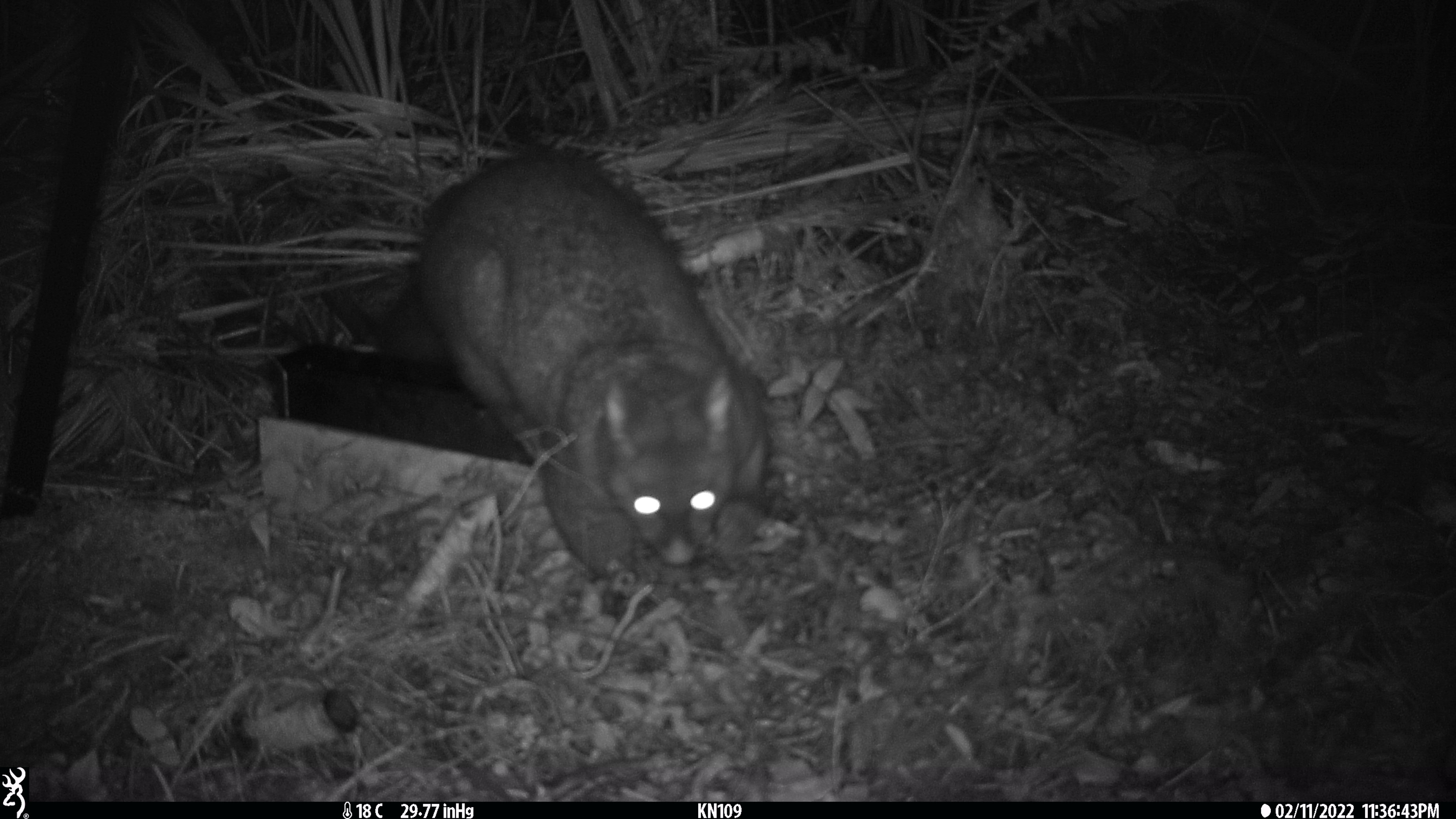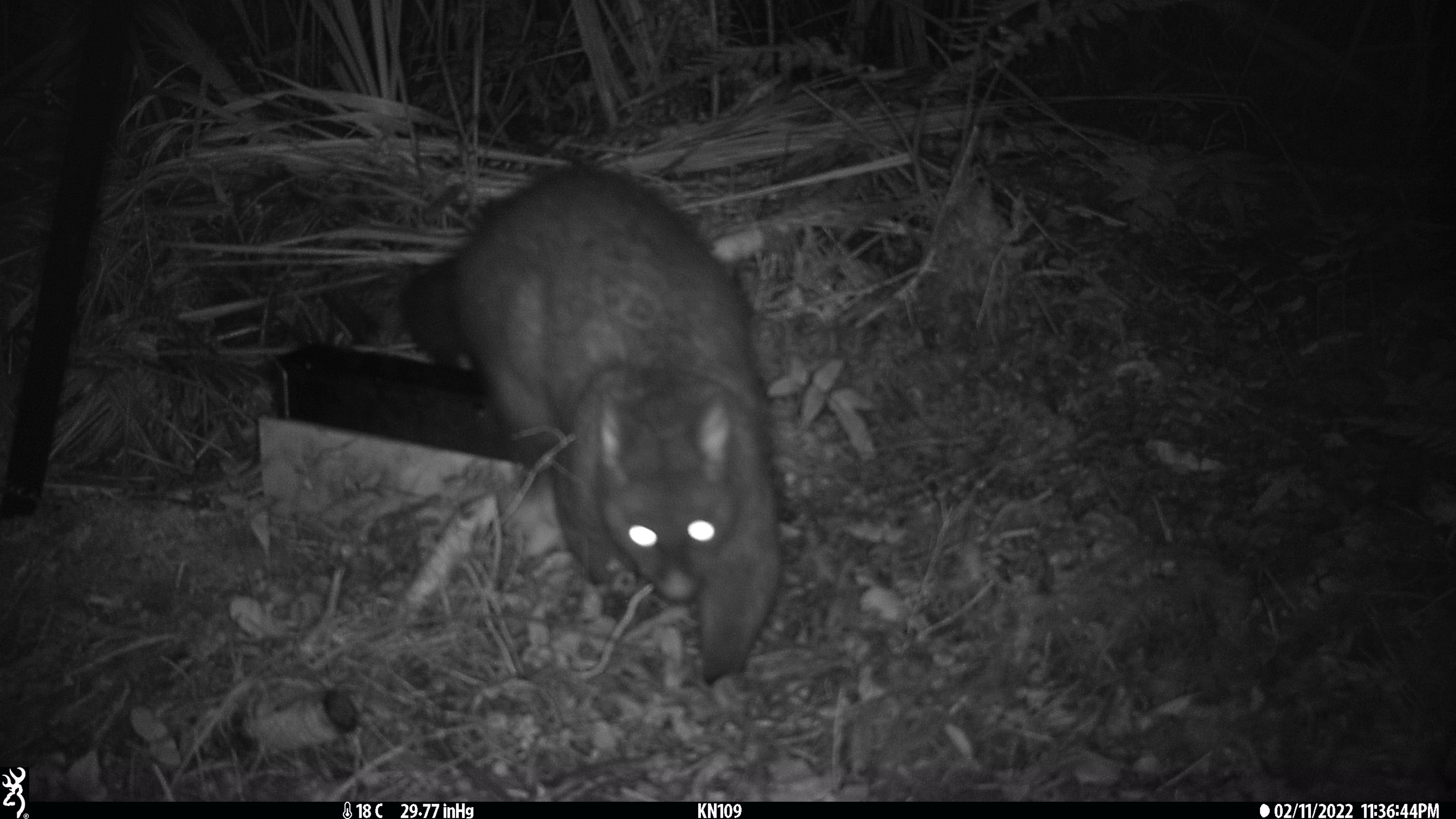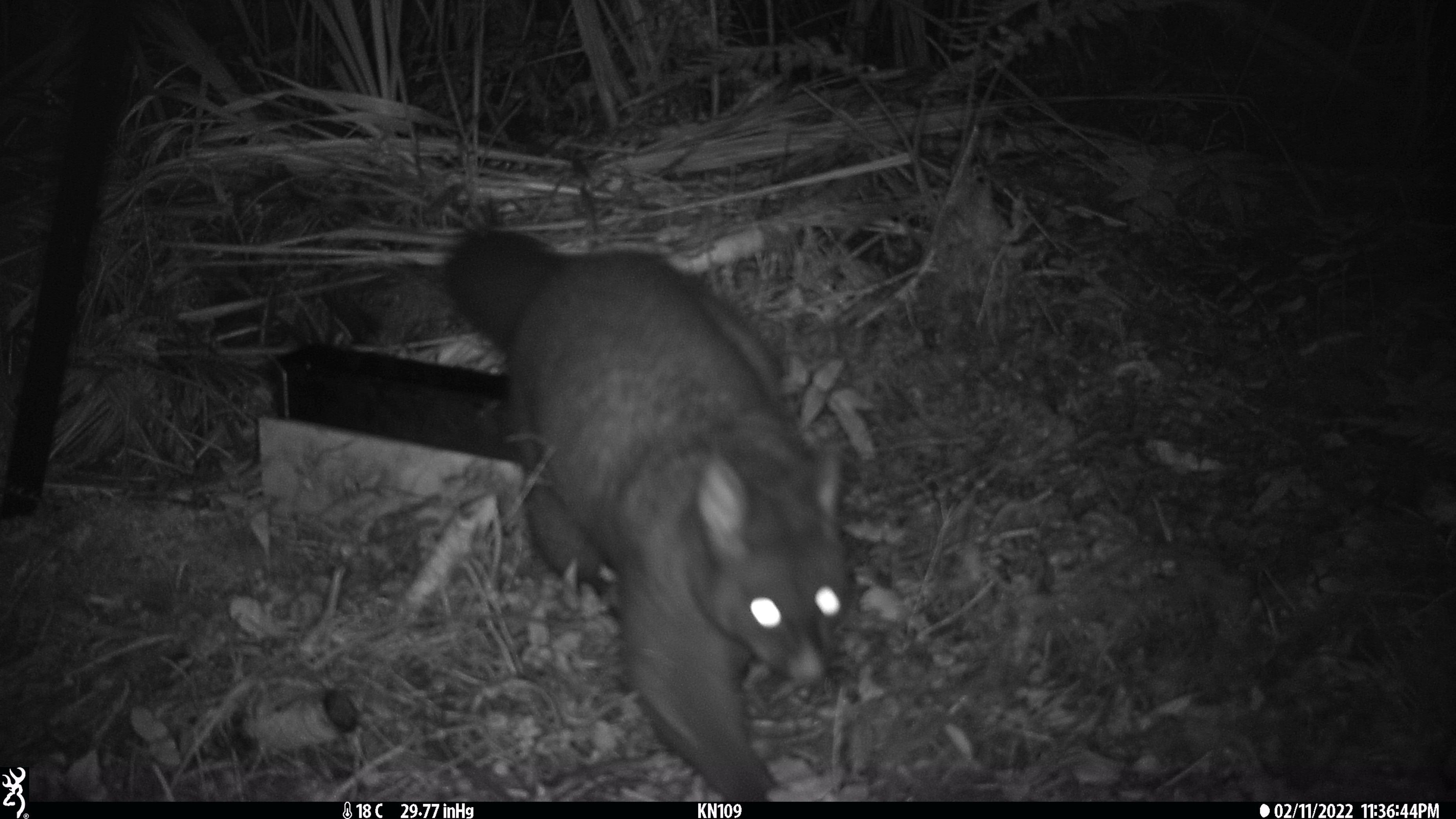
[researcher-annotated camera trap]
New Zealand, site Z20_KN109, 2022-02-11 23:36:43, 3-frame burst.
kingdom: Animalia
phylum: Chordata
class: Mammalia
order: Diprotodontia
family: Phalangeridae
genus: Trichosurus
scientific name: Trichosurus vulpecula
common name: common brushtail possum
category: possum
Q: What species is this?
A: Possum (common brushtail possum) (Trichosurus vulpecula).